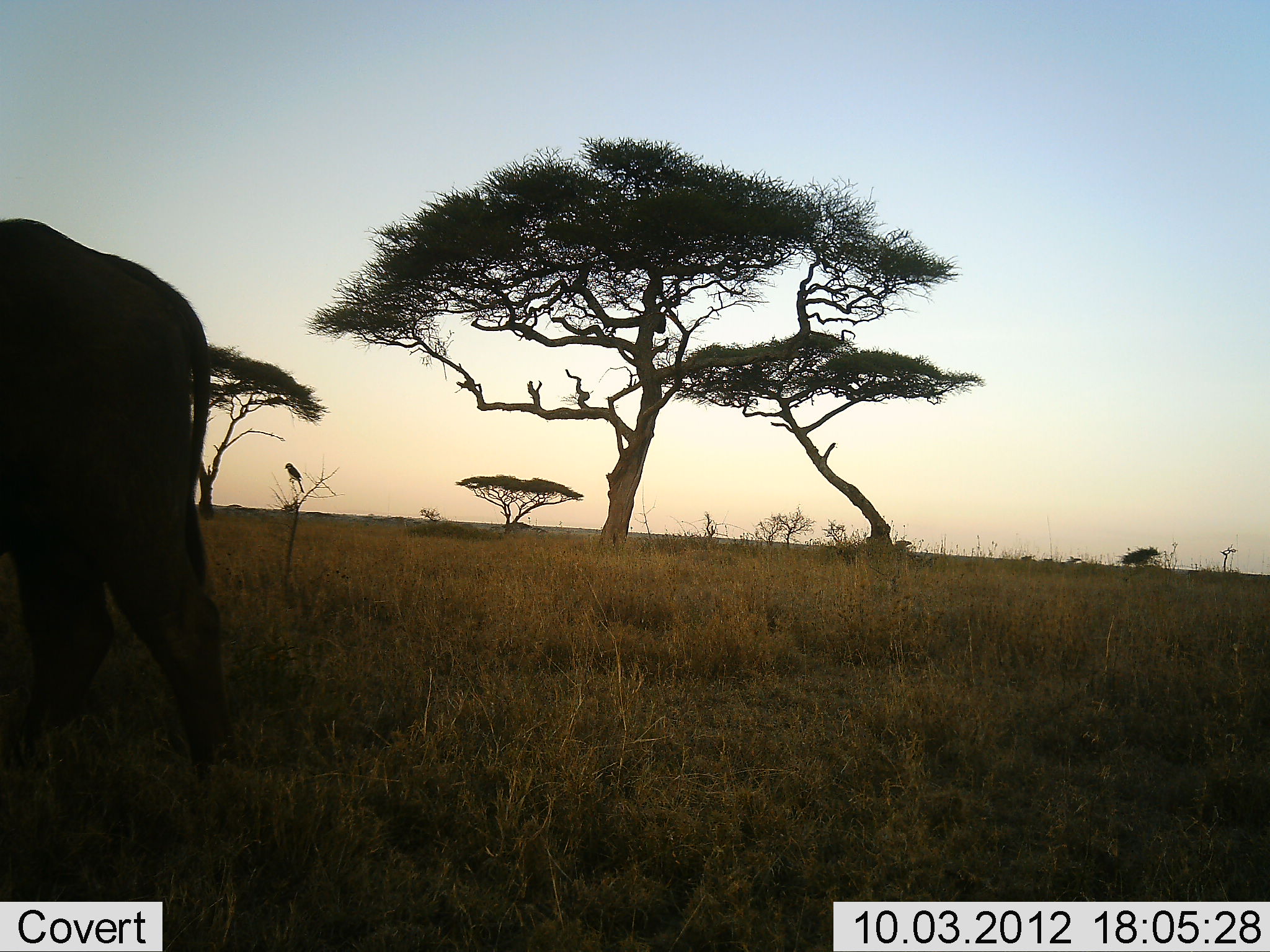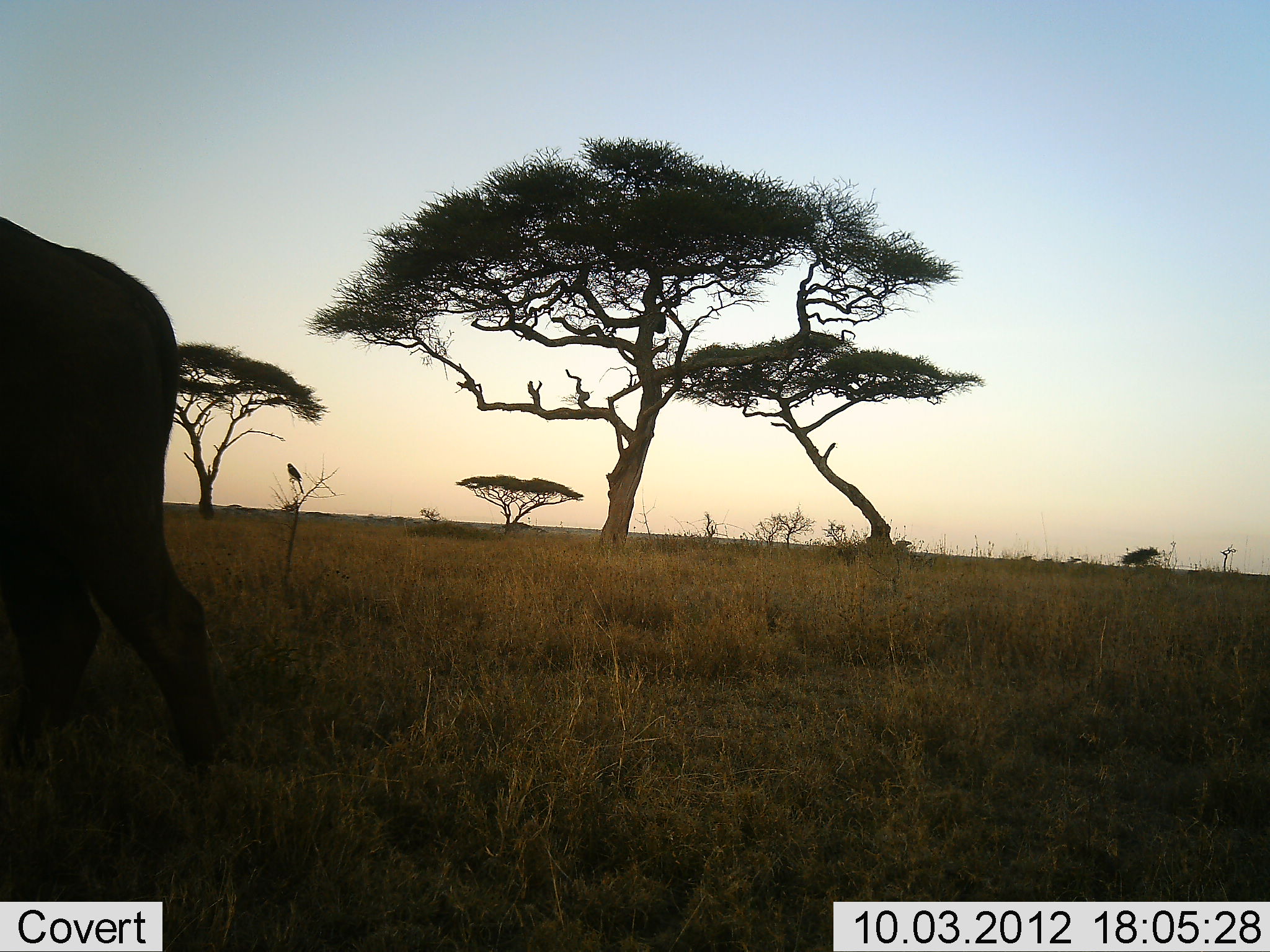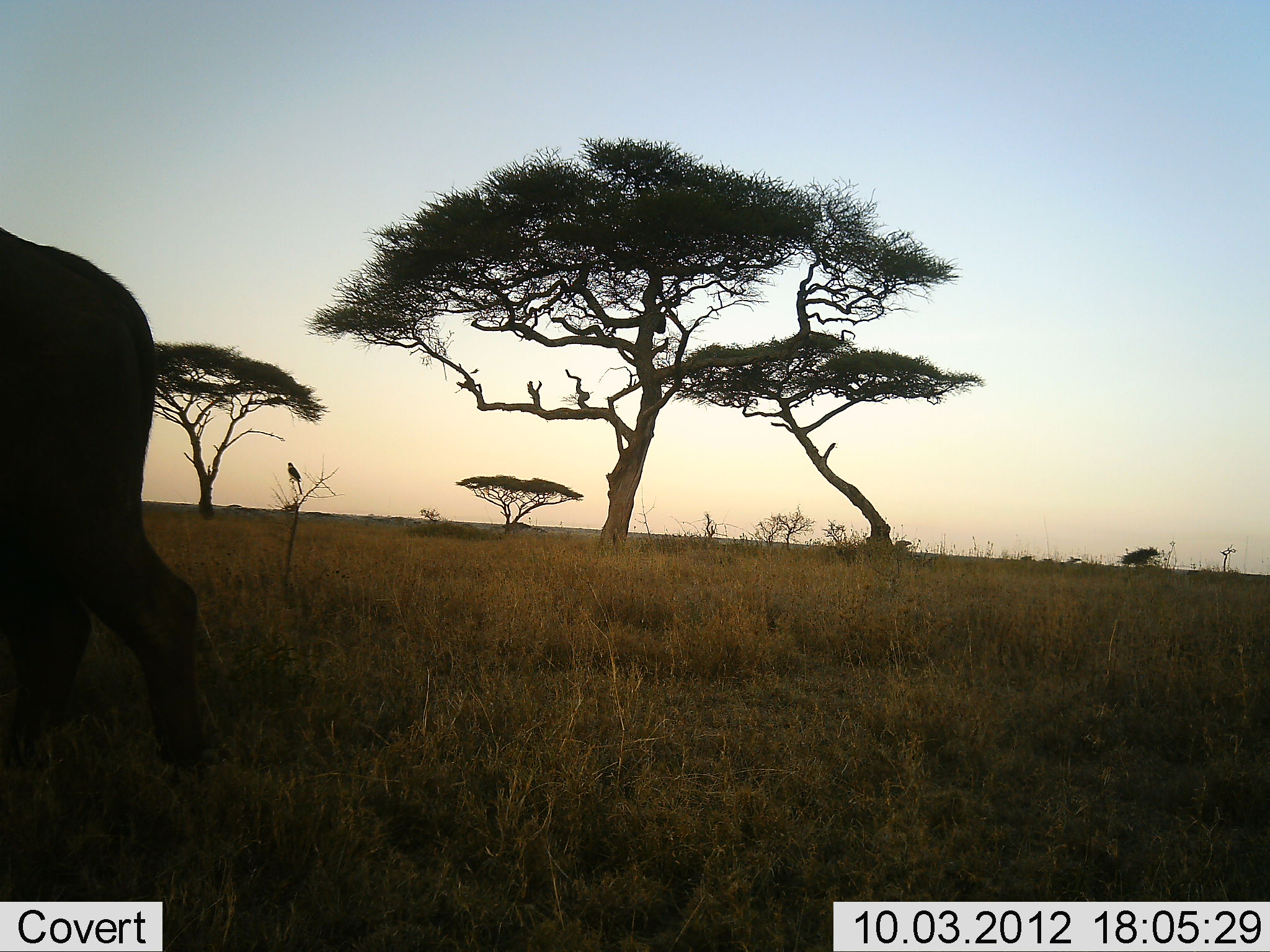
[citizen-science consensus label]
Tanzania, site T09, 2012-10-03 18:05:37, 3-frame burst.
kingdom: Animalia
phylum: Chordata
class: Mammalia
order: Artiodactyla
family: Bovidae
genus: Syncerus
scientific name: Syncerus caffer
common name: cape buffalo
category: buffalo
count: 1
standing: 67%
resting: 0%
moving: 42%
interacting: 0%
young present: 0%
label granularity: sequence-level